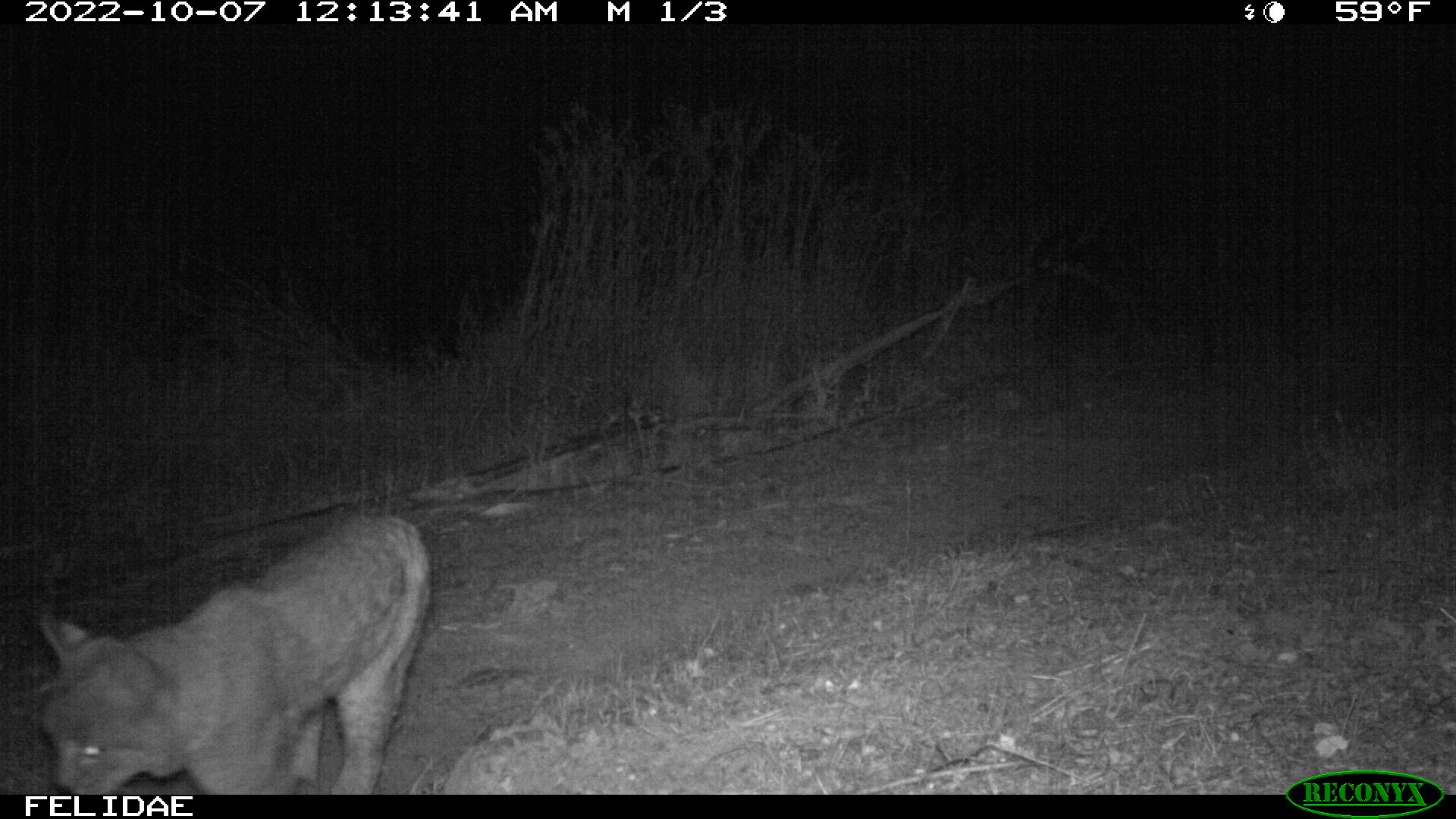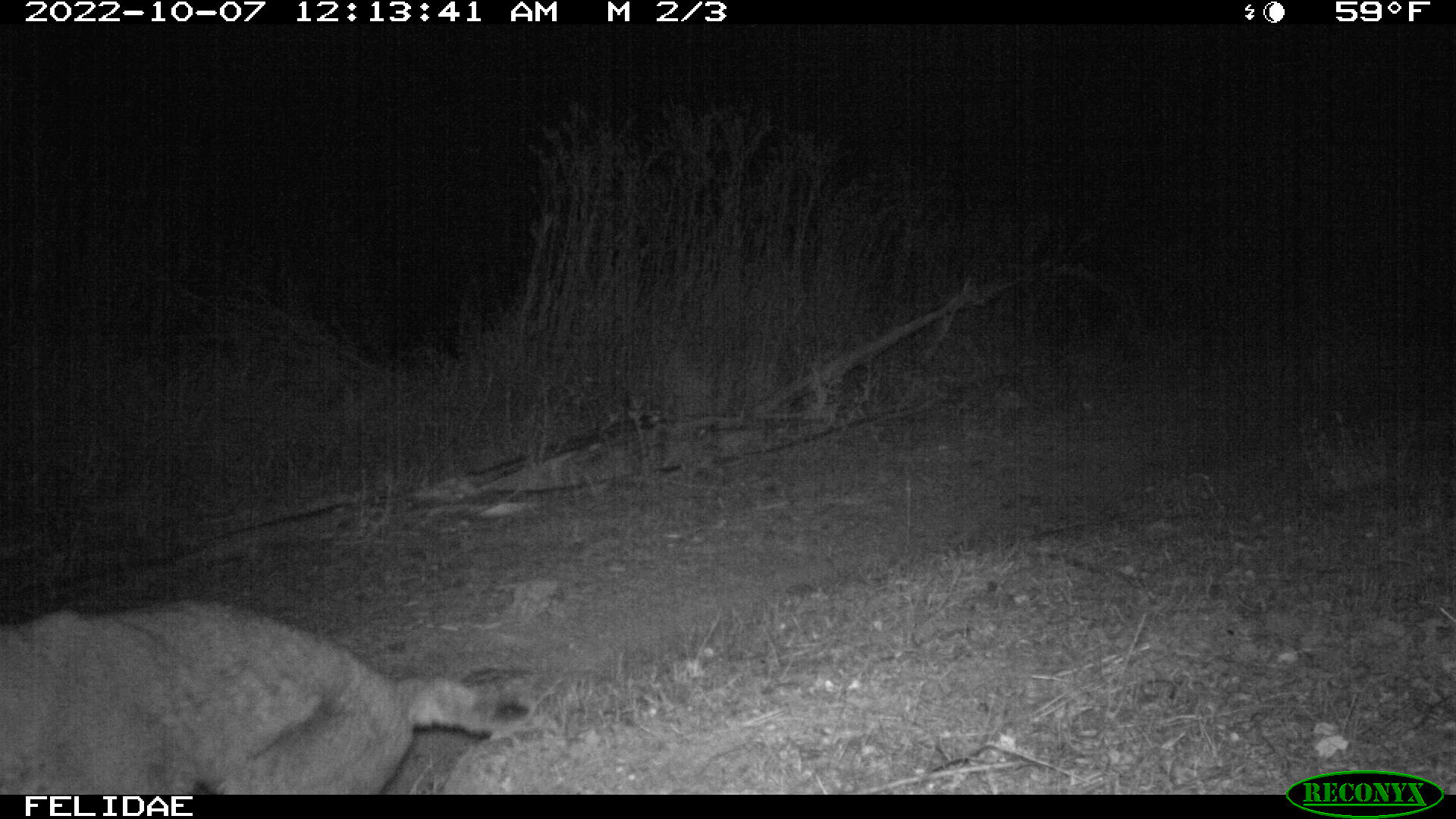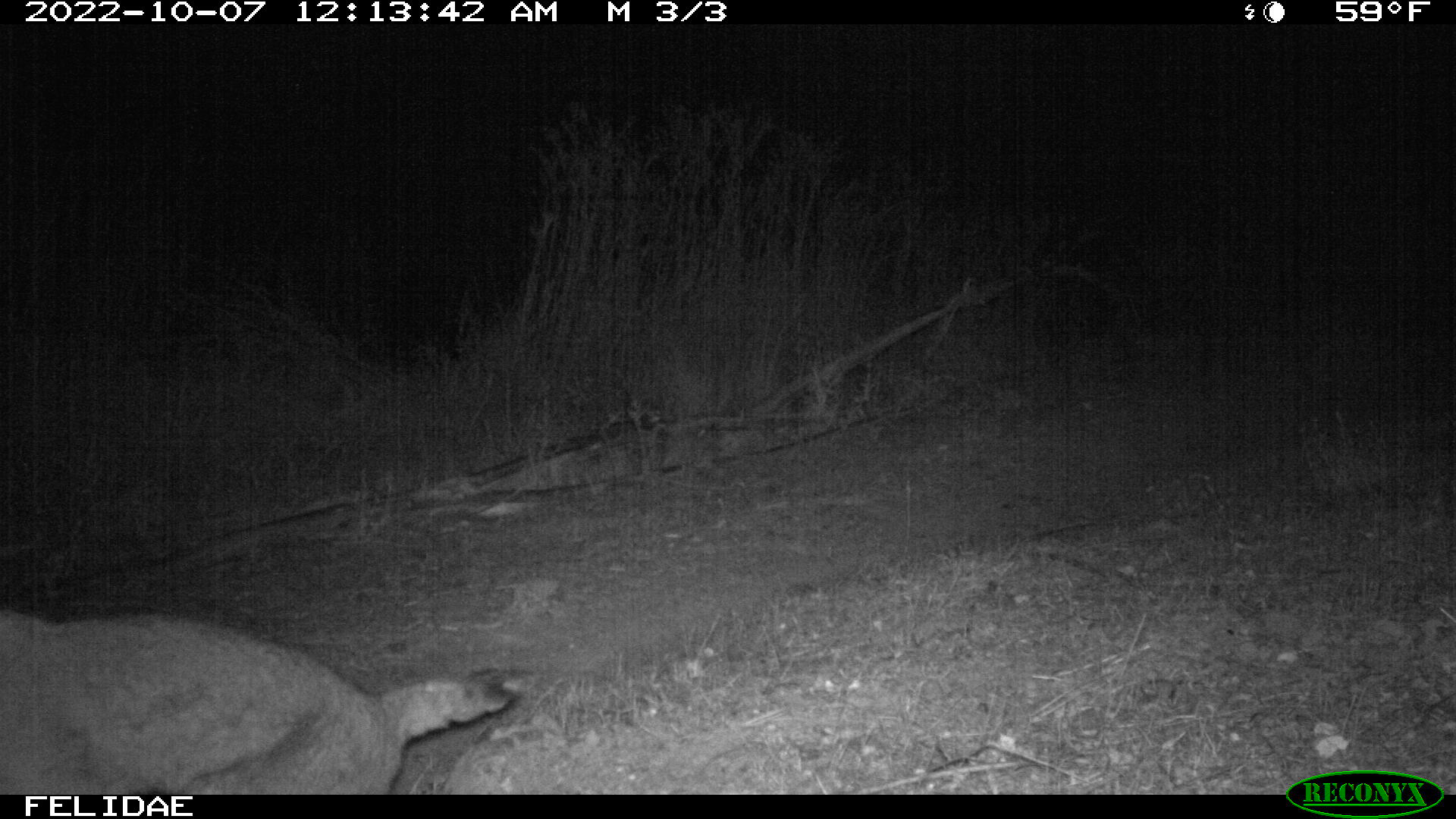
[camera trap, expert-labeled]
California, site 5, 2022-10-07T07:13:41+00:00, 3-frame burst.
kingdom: Animalia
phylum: Chordata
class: Mammalia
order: Carnivora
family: Felidae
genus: Lynx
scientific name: Lynx rufus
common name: bobcat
Bobcat (Lynx rufus).